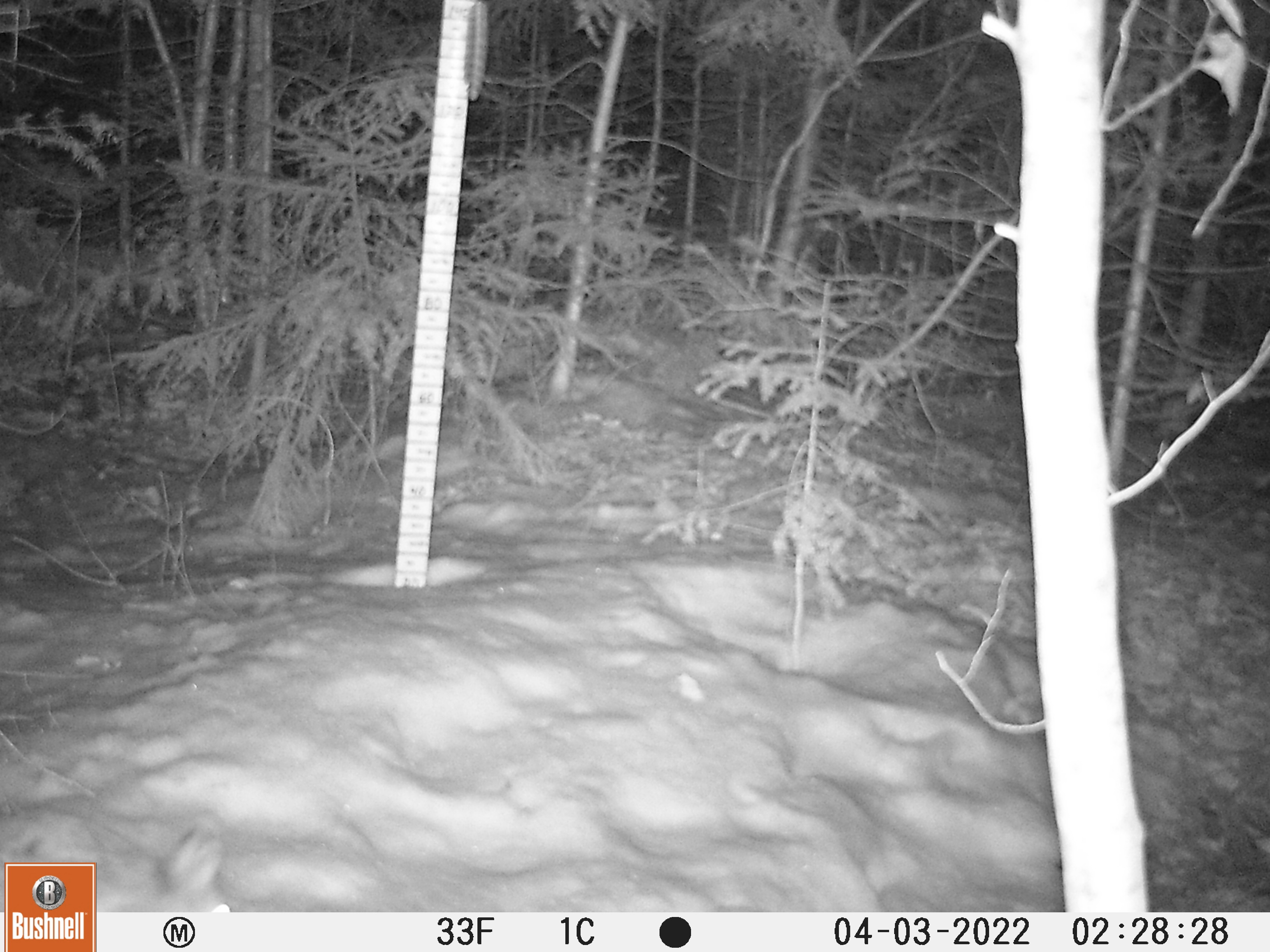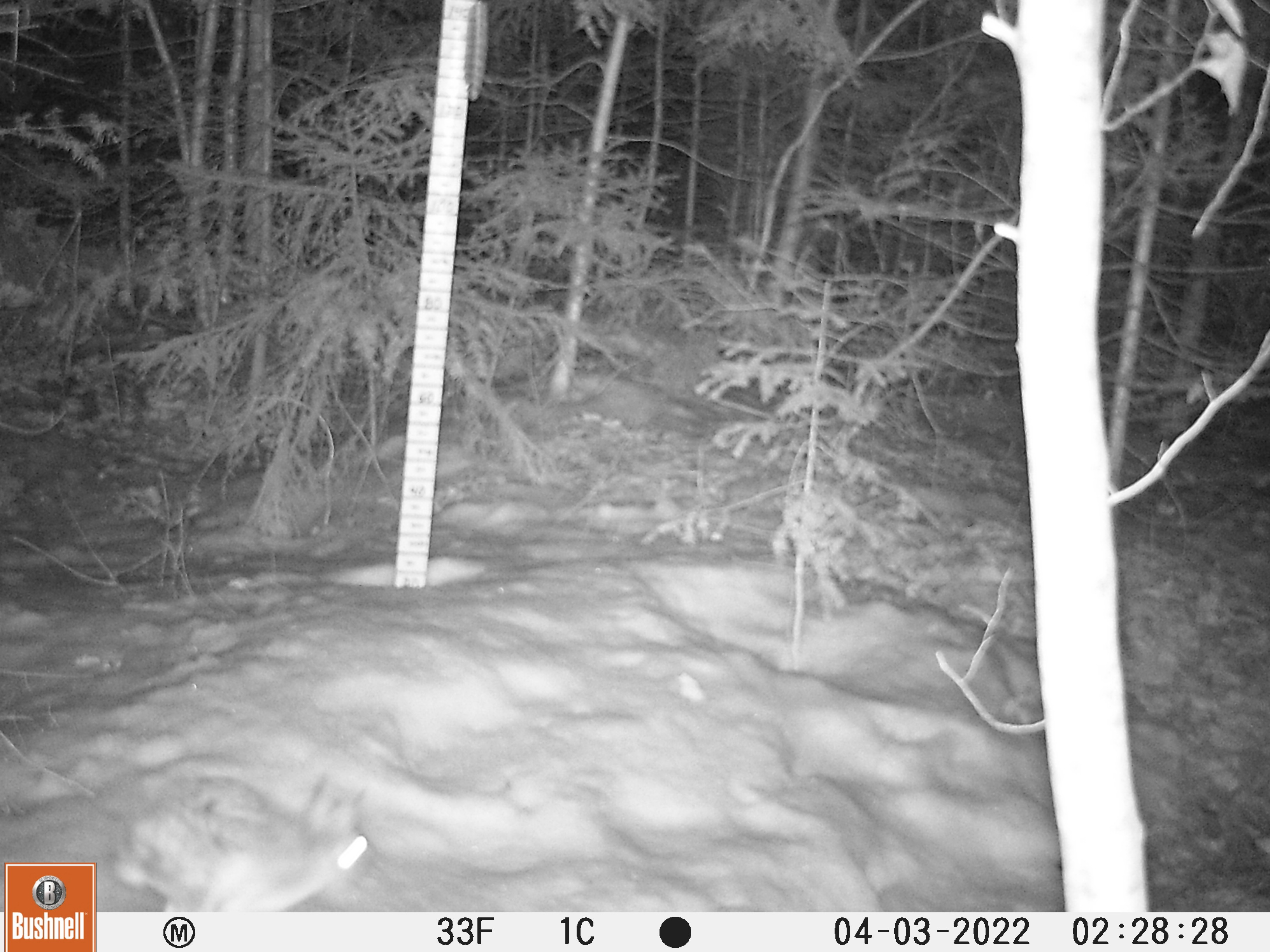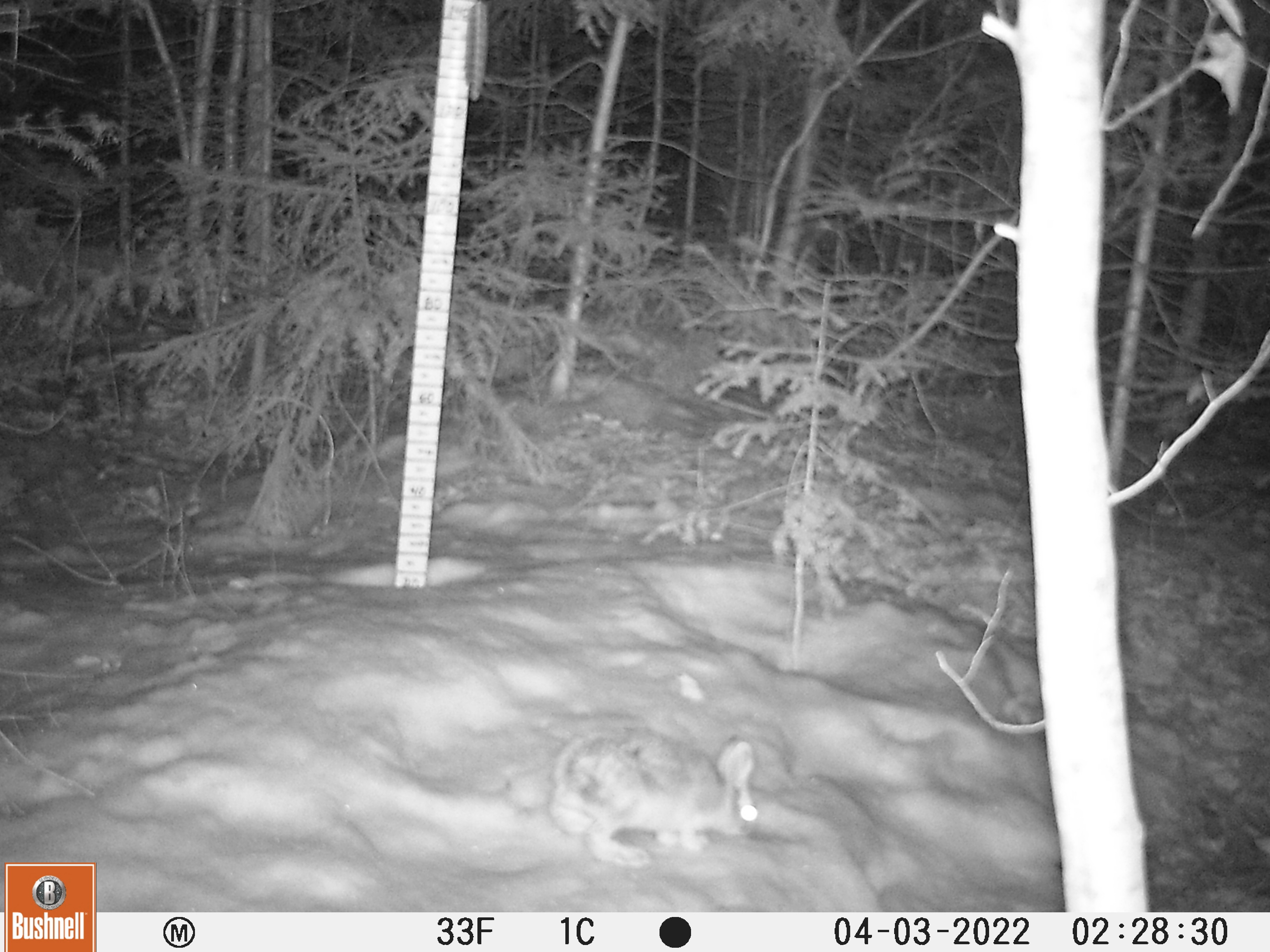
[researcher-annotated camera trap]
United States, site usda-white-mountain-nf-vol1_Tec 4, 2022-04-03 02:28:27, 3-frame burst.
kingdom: Animalia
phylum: Chordata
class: Mammalia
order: Lagomorpha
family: Leporidae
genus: Lepus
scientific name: Lepus americanus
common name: snowshoe hare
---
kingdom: Animalia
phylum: Chordata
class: Mammalia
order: Lagomorpha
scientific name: Lagomorpha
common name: rabbit or hare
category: rabbit or hare sp.